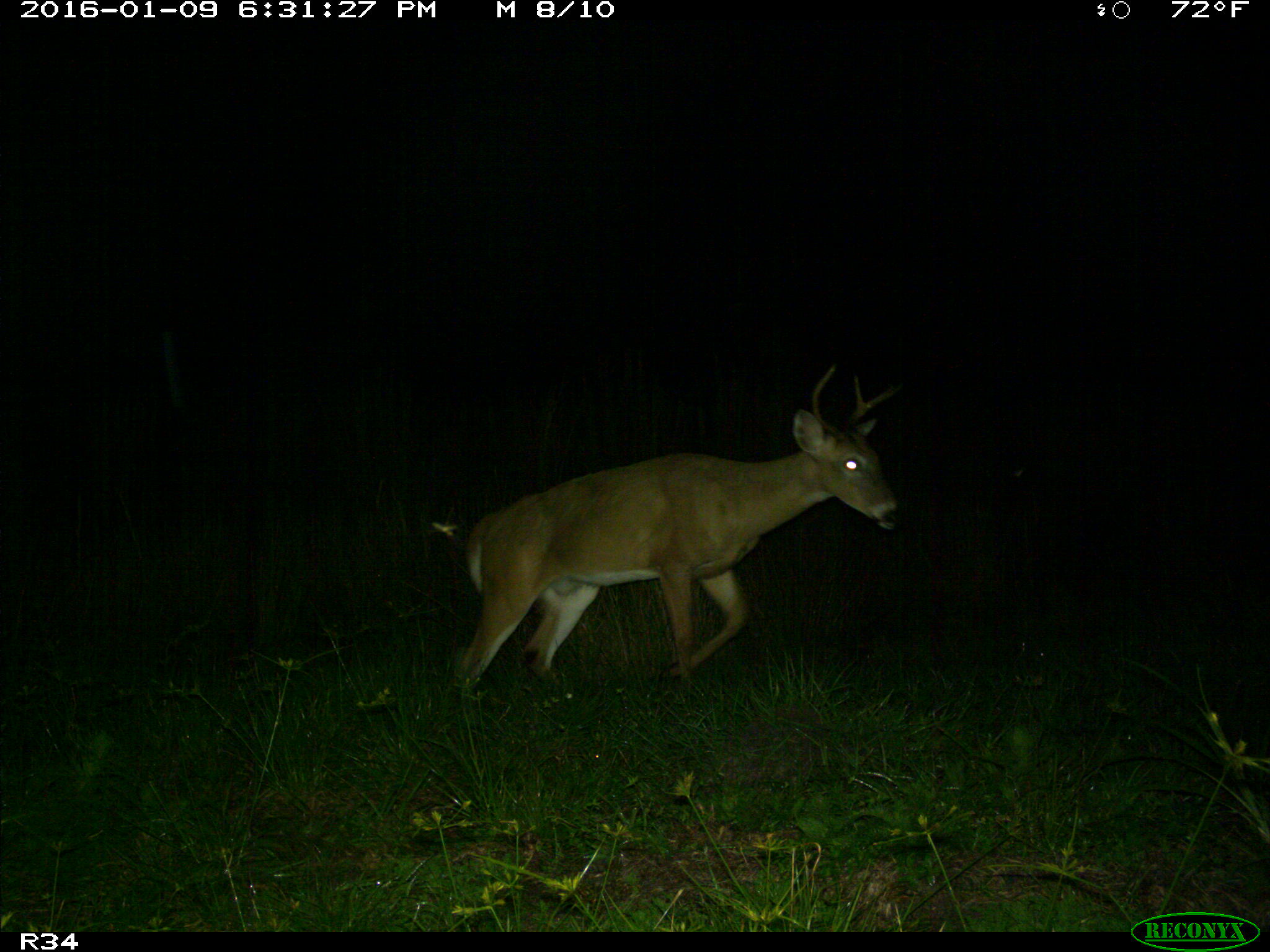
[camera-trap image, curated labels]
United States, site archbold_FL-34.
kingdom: Animalia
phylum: Chordata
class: Mammalia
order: Artiodactyla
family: Cervidae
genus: Odocoileus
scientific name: Odocoileus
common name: deer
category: unidentified deer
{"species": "unidentified deer (deer) (Odocoileus)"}